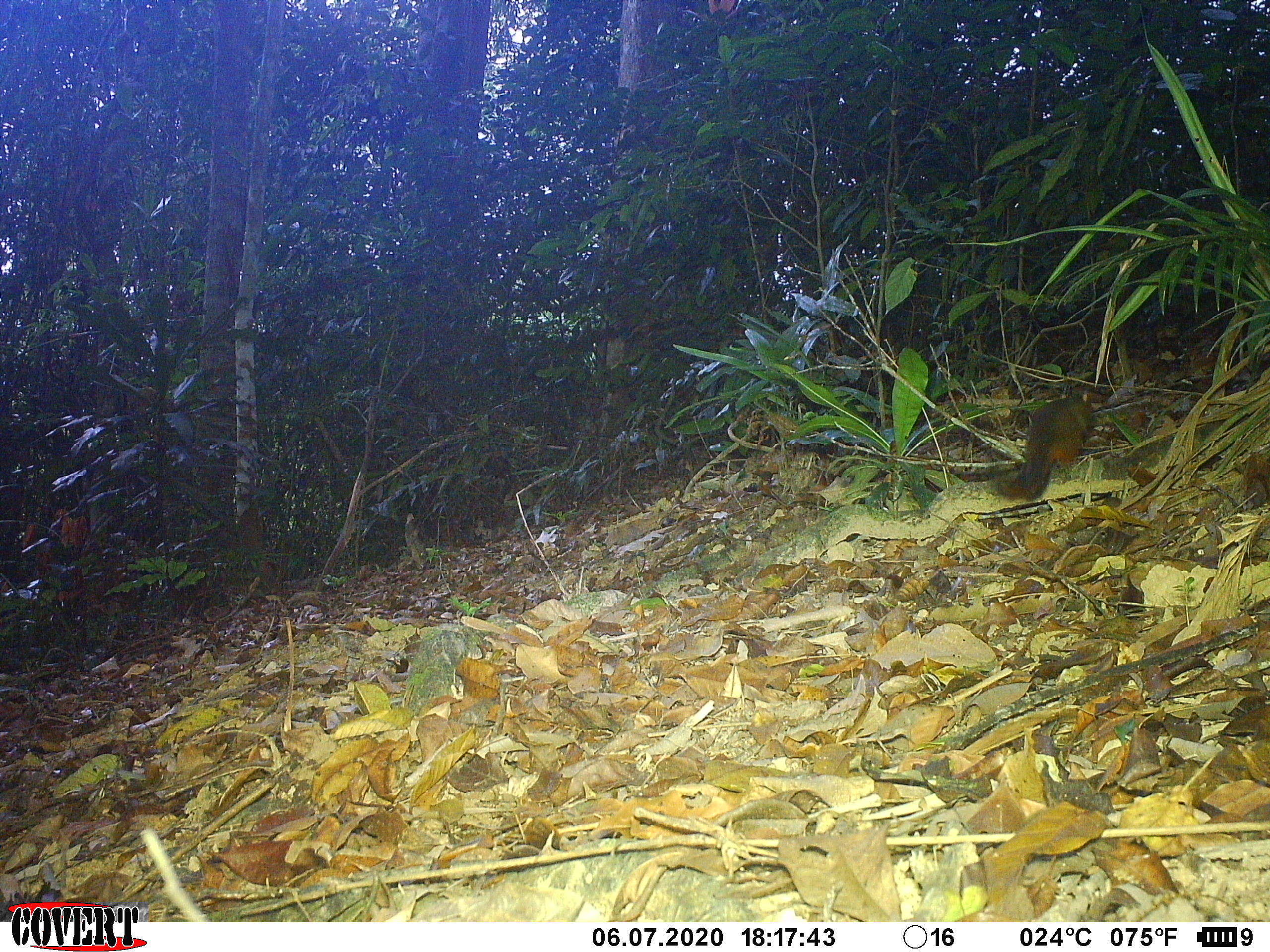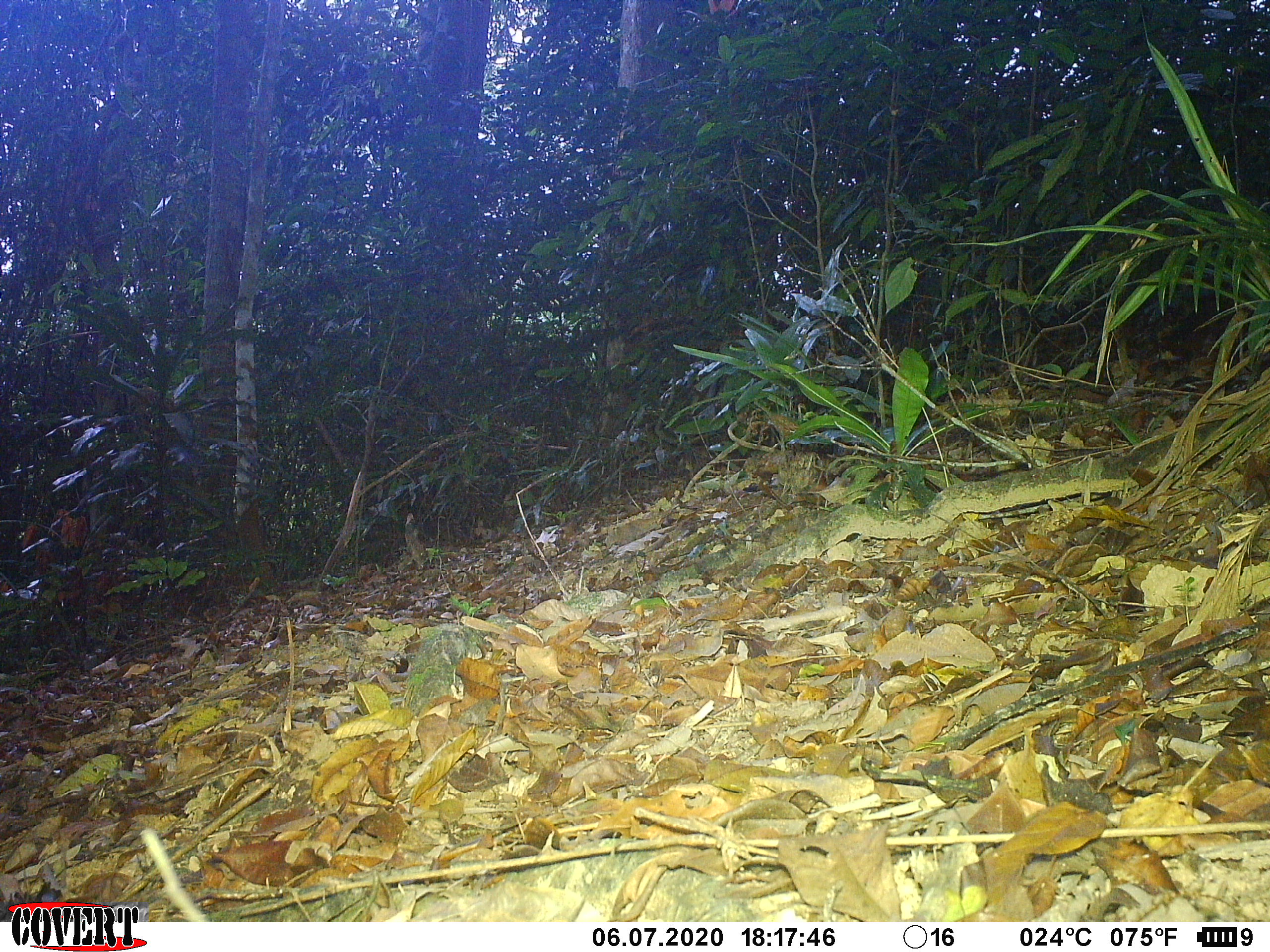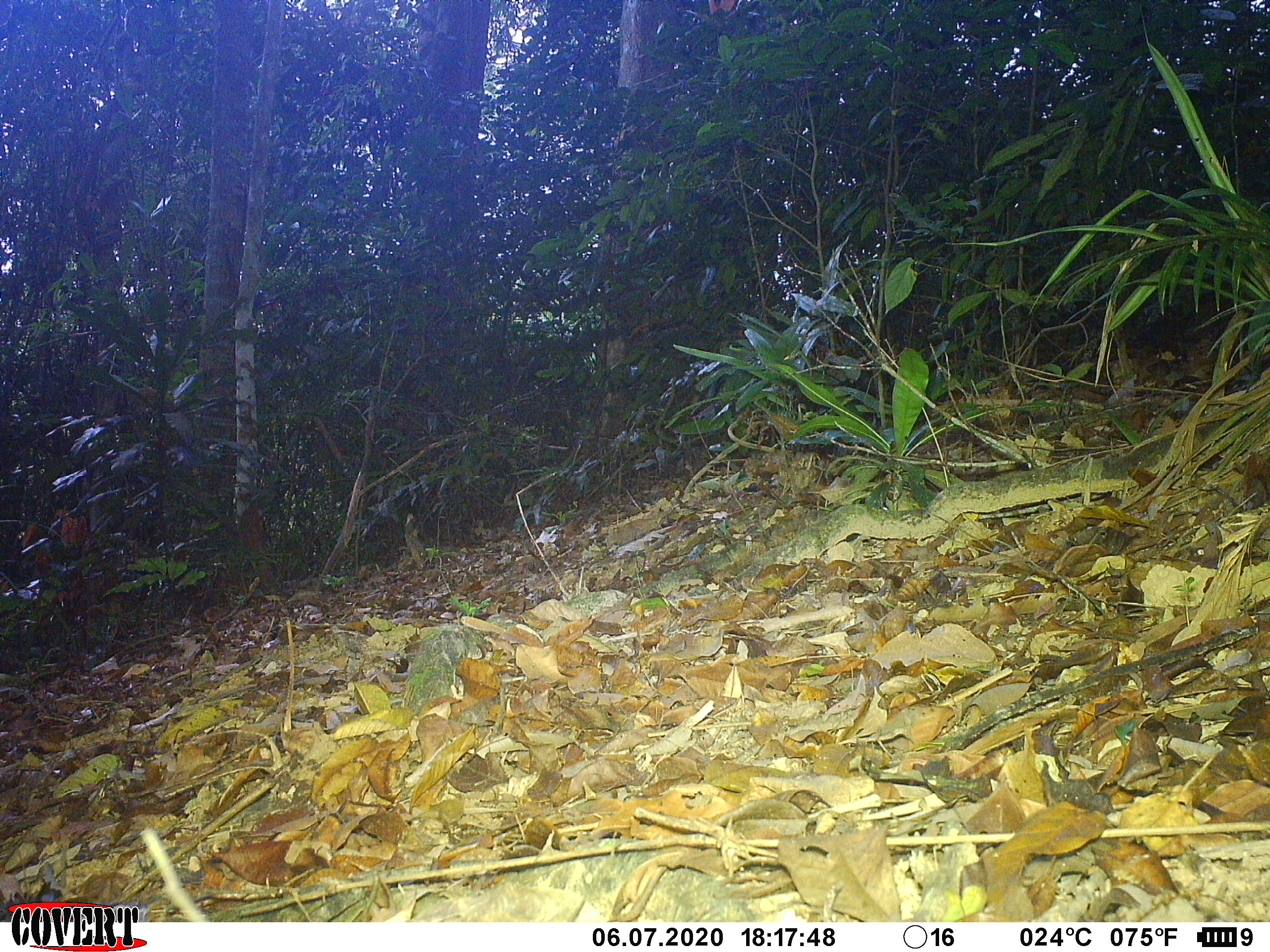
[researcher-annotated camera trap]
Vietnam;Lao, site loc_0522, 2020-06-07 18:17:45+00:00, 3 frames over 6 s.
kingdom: Animalia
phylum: Chordata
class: Mammalia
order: Rodentia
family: Sciuridae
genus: Dremomys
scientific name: Dremomys rufigenis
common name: red-cheeked squirrel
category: red cheeked squirrel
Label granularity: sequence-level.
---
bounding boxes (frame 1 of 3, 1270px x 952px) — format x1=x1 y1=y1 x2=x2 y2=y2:
red cheeked squirrel: x1=999 y1=395 x2=1097 y2=501